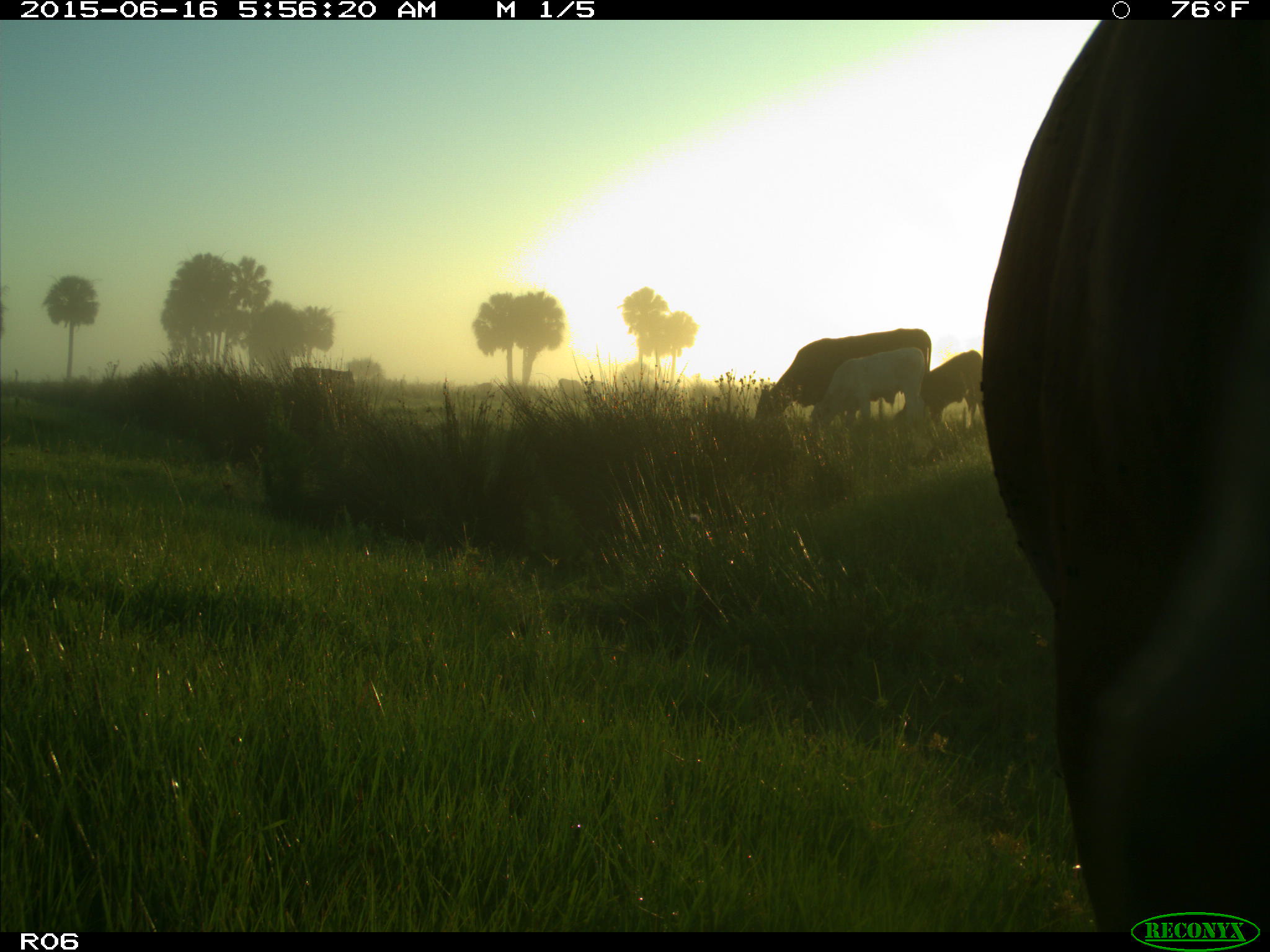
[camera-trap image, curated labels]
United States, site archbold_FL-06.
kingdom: Animalia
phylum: Chordata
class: Mammalia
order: Artiodactyla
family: Bovidae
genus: Bos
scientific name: Bos taurus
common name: domestic cow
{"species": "Bos taurus (domestic cow)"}